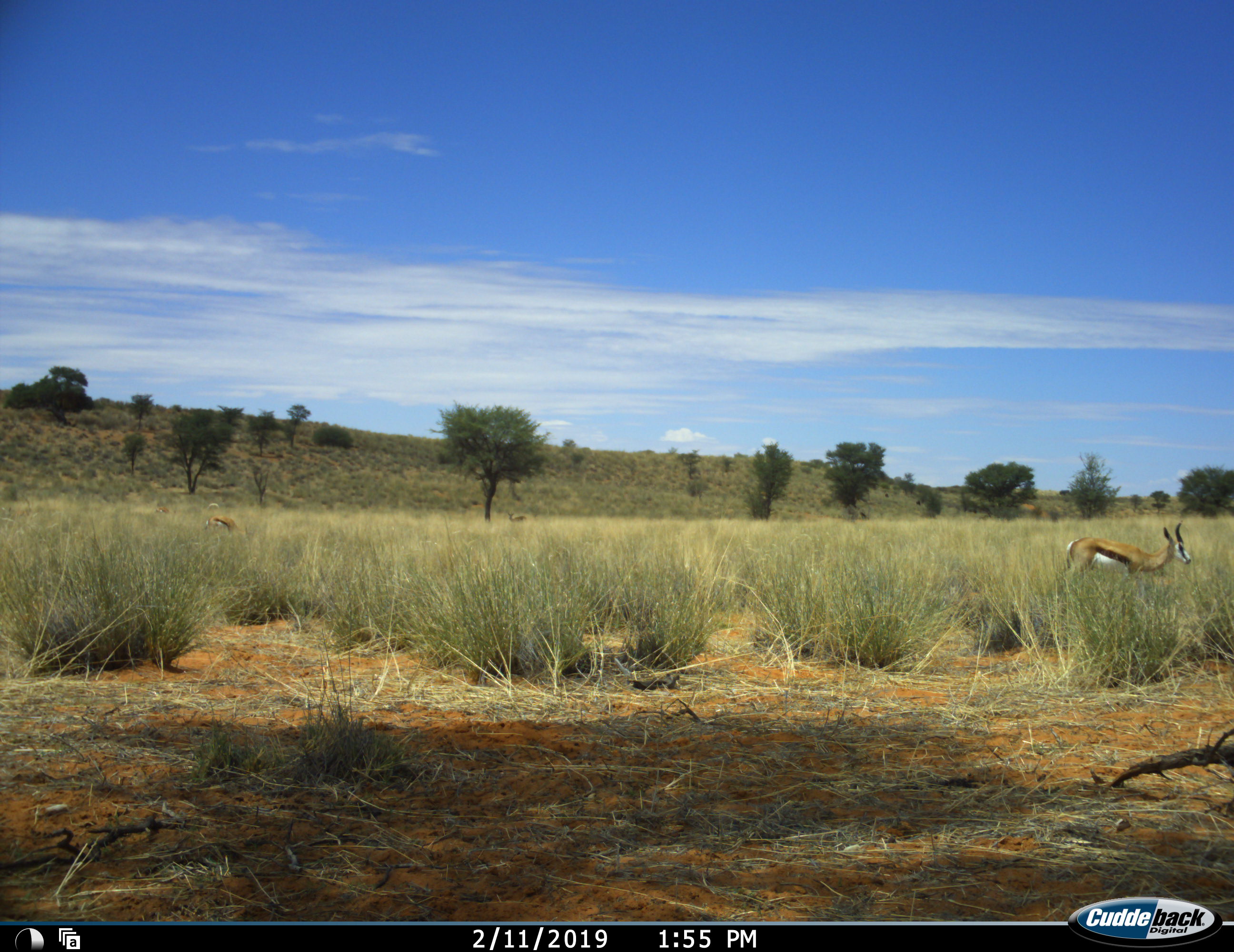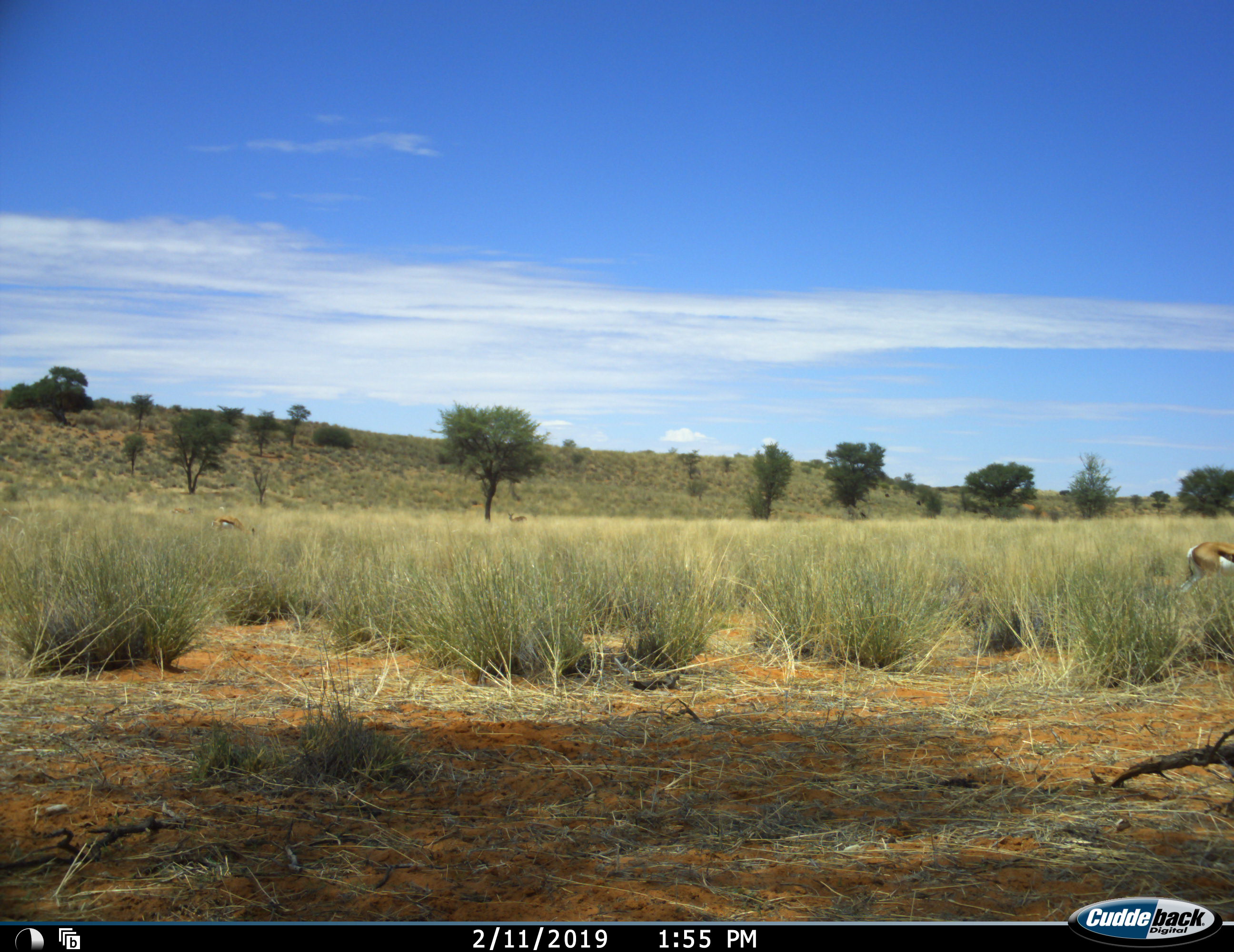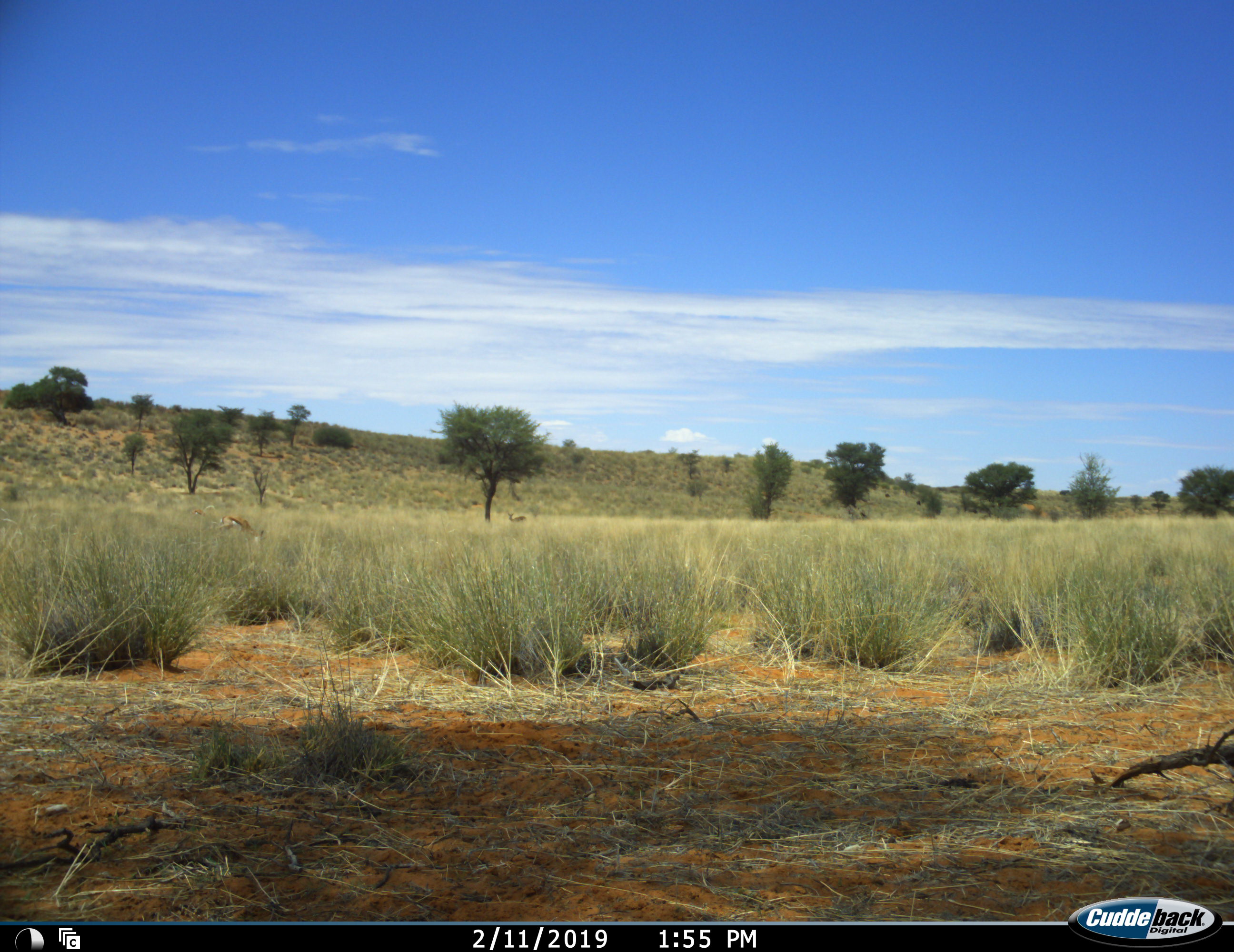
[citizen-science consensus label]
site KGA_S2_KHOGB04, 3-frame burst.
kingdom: Animalia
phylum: Chordata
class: Mammalia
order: Artiodactyla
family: Bovidae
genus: Antidorcas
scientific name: Antidorcas marsupialis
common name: springbok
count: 2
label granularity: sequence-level